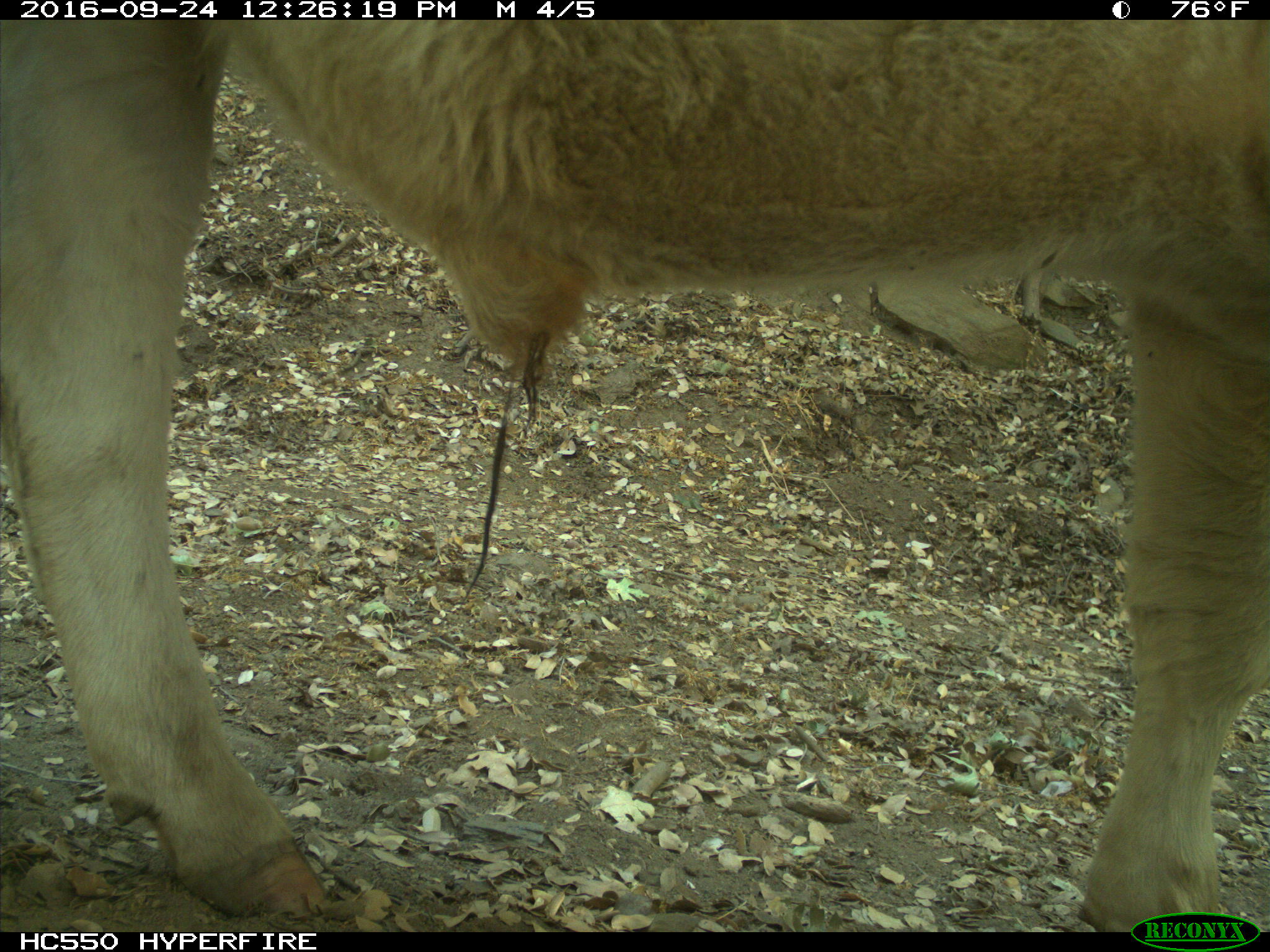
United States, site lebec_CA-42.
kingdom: Animalia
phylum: Chordata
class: Mammalia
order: Artiodactyla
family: Bovidae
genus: Bos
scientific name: Bos taurus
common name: domestic cow